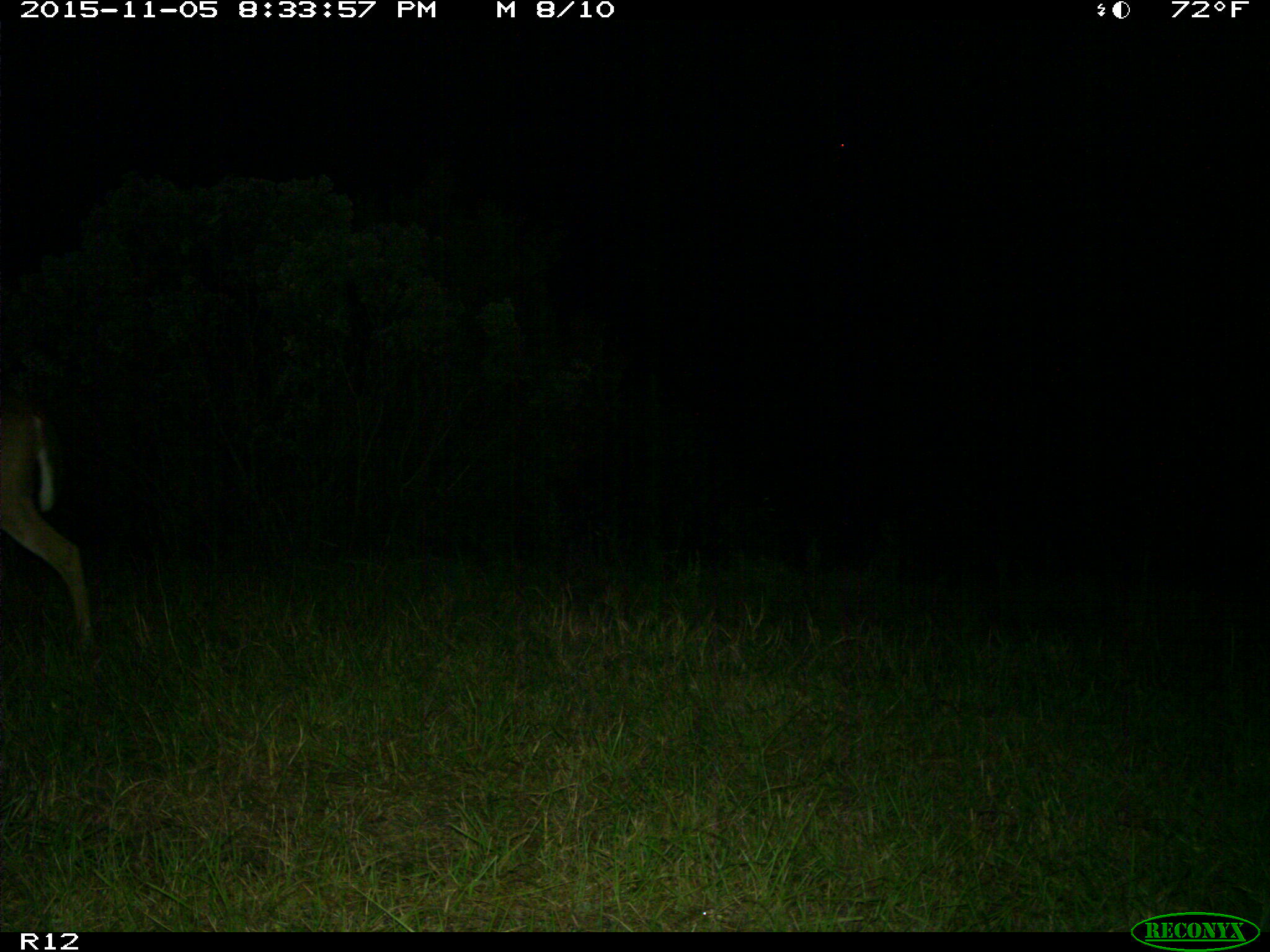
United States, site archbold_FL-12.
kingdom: Animalia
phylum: Chordata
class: Mammalia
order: Artiodactyla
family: Cervidae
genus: Odocoileus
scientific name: Odocoileus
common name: deer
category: unidentified deer